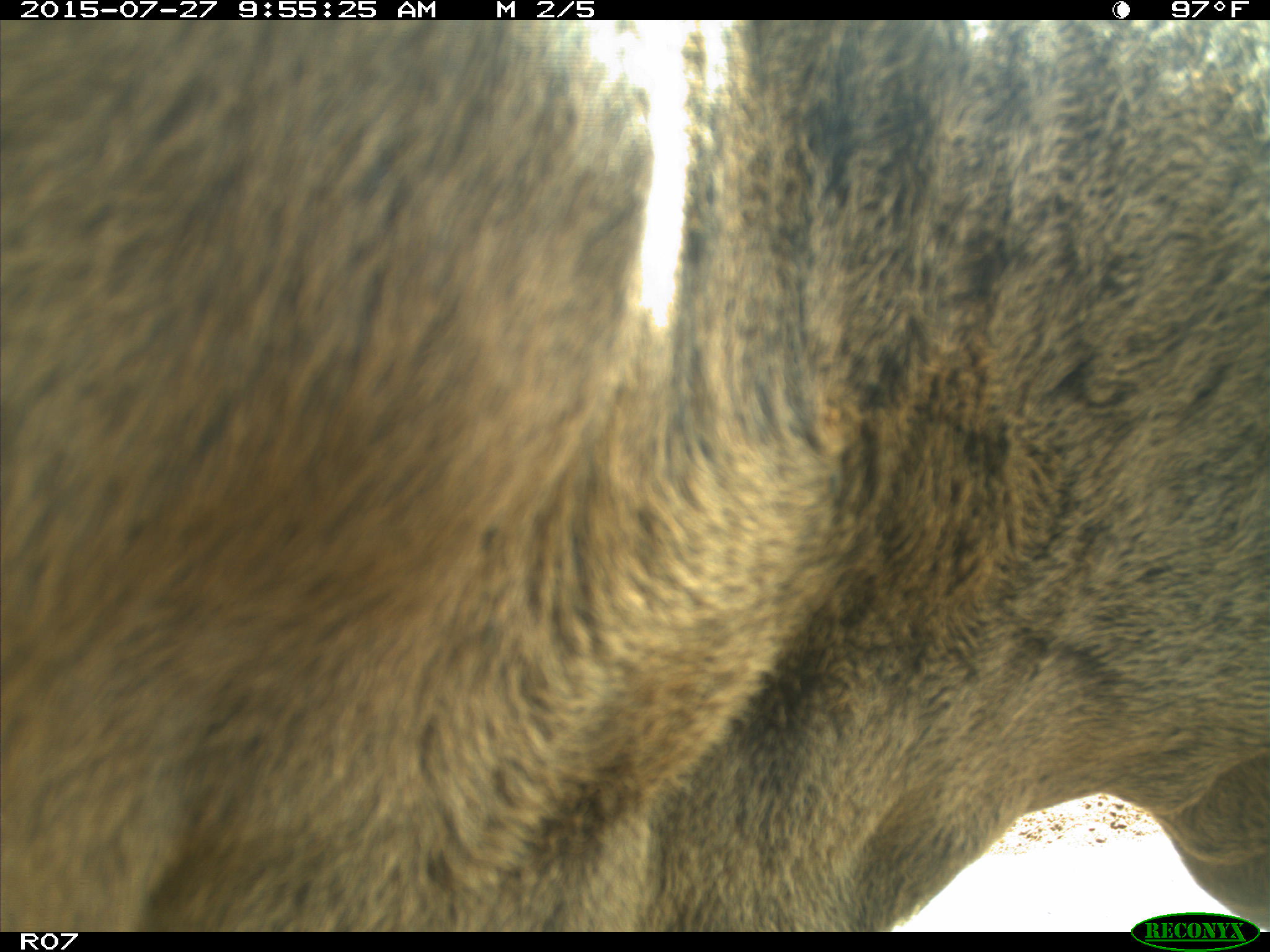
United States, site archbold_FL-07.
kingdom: Animalia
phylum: Chordata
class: Mammalia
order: Artiodactyla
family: Bovidae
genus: Bos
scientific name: Bos taurus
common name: domestic cow